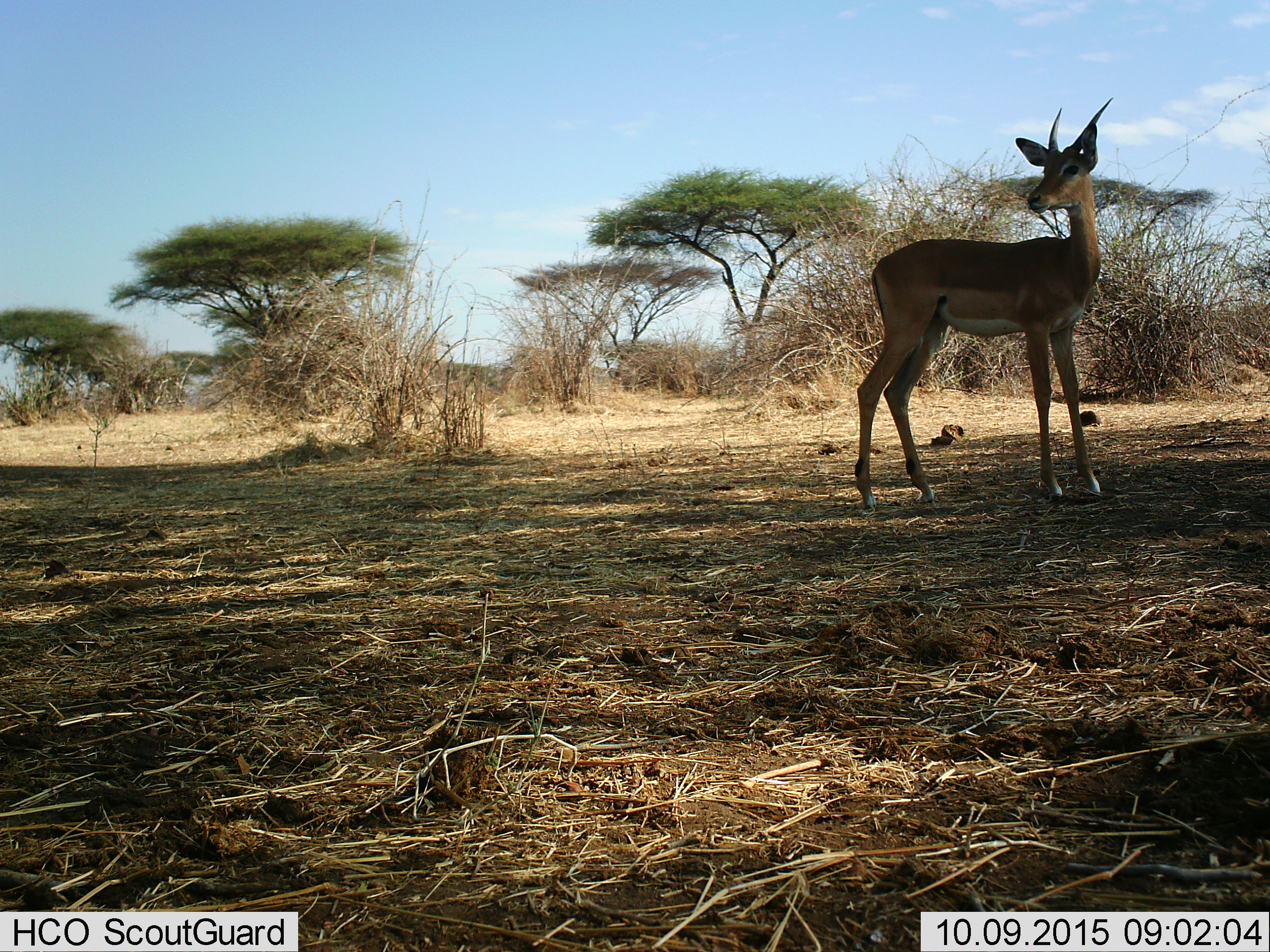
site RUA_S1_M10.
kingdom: Animalia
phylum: Chordata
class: Mammalia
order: Artiodactyla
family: Bovidae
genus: Aepyceros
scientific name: Aepyceros melampus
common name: impala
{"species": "impala (Aepyceros melampus)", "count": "1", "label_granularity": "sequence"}